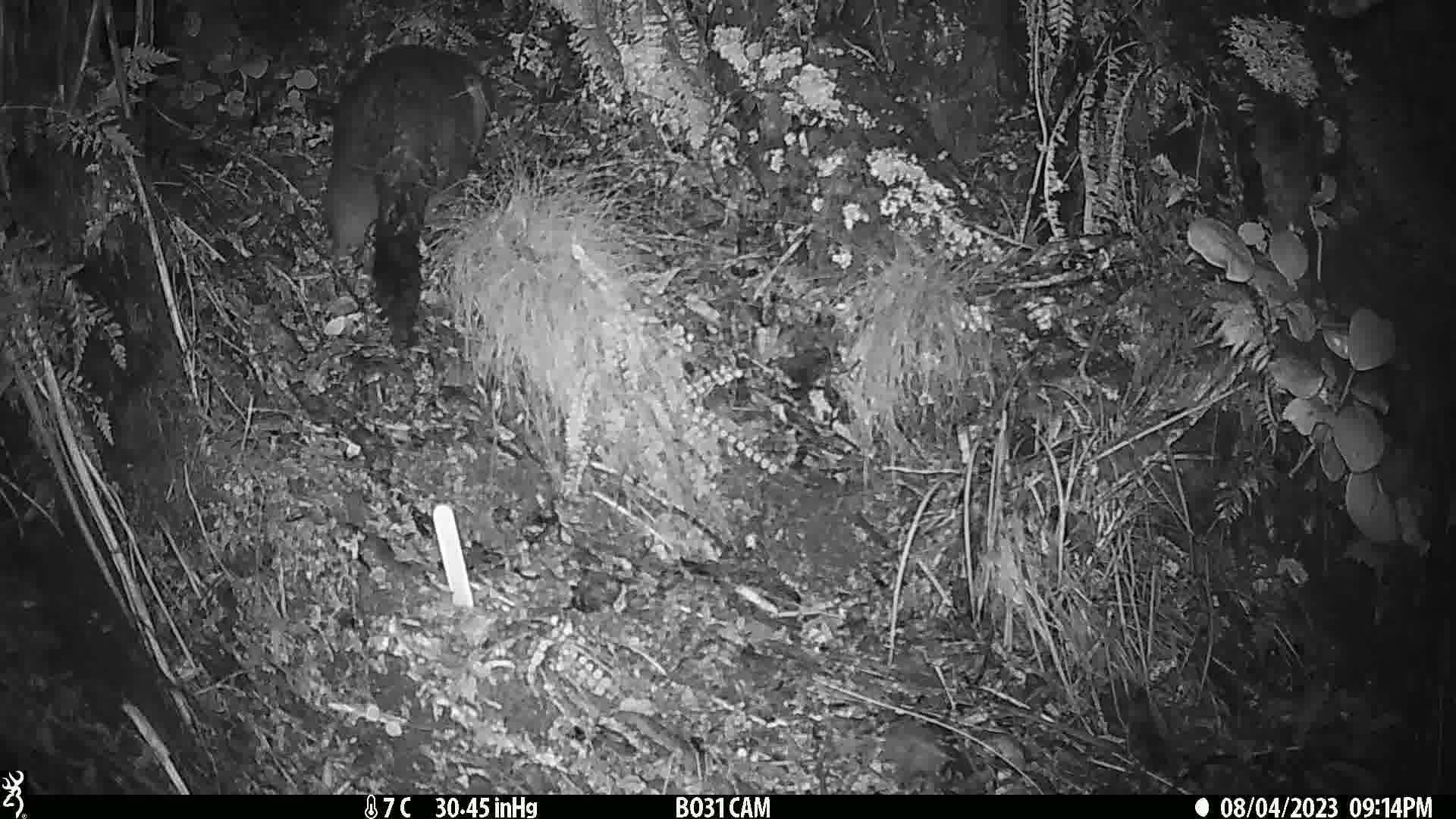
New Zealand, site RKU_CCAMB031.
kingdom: Animalia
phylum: Chordata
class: Mammalia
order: Diprotodontia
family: Phalangeridae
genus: Trichosurus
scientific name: Trichosurus vulpecula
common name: common brushtail possum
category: possum